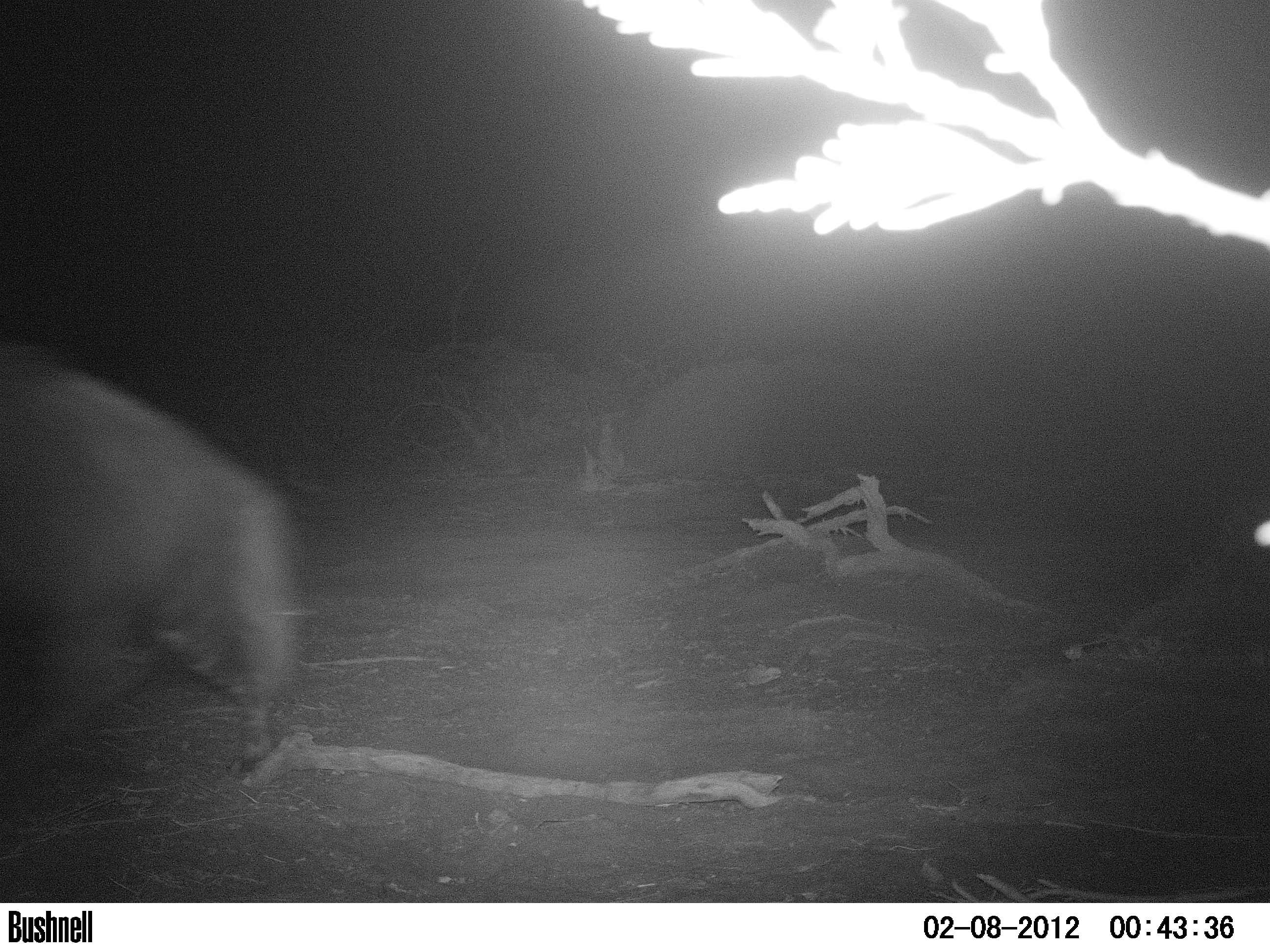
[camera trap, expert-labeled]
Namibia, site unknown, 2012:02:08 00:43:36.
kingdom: Animalia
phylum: Chordata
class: Mammalia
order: Carnivora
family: Hyaenidae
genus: Parahyaena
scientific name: Parahyaena brunnea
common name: brown hyena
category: hyaena brunnea